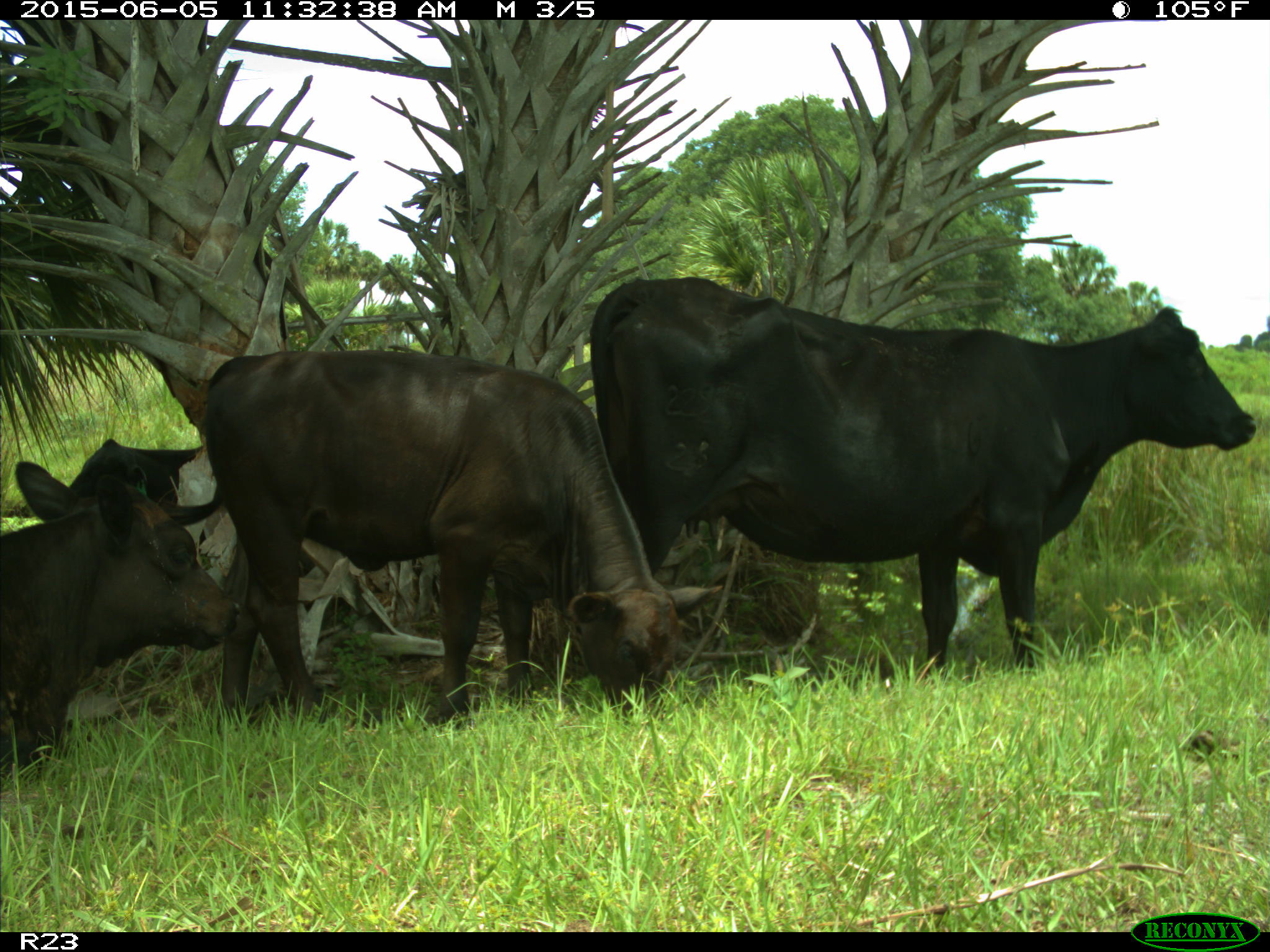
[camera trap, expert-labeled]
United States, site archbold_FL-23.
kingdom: Animalia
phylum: Chordata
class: Mammalia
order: Artiodactyla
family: Bovidae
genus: Bos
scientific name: Bos taurus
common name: domestic cow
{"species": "Bos taurus (domestic cow)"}